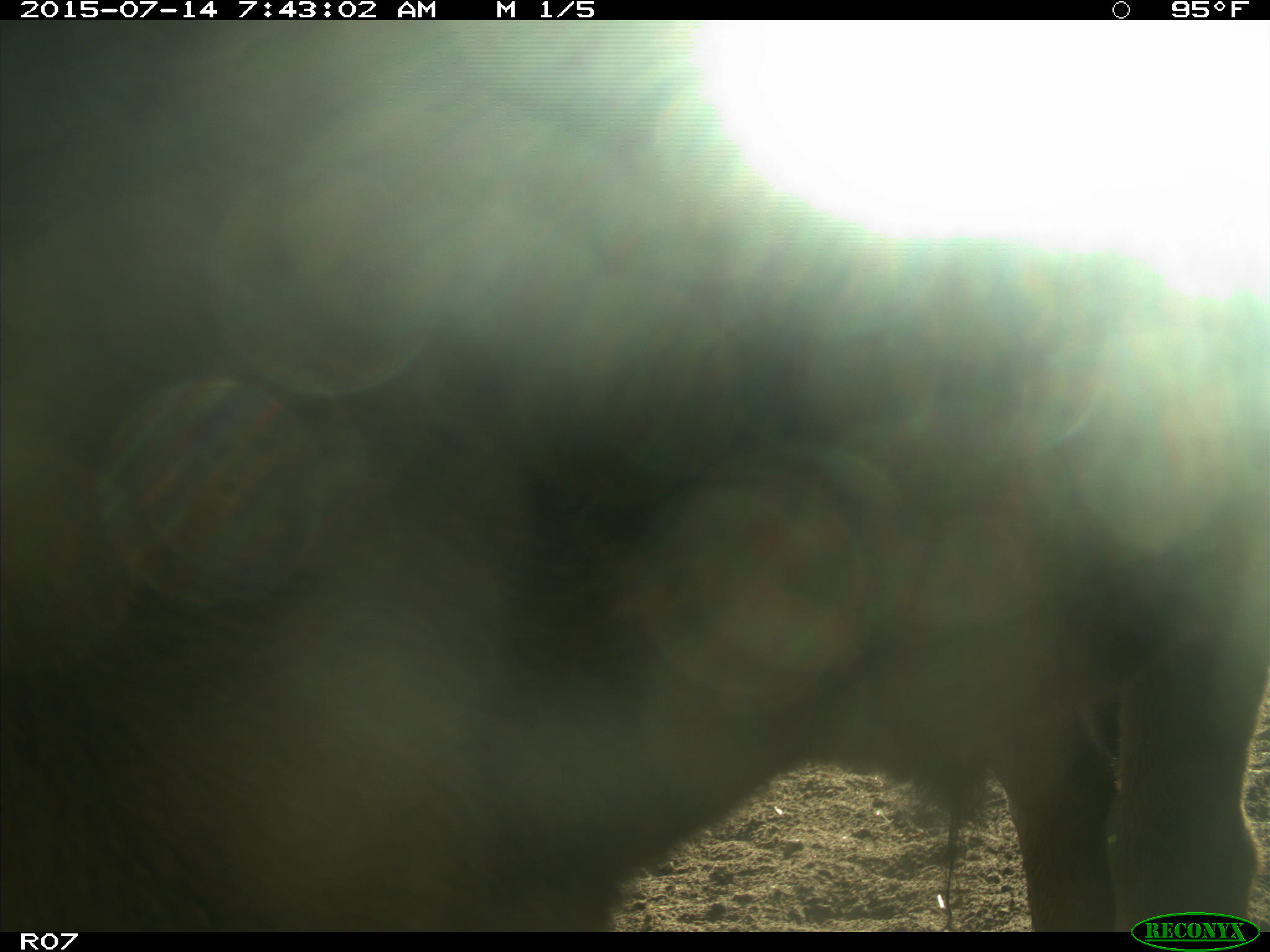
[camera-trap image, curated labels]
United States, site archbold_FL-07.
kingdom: Animalia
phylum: Chordata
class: Mammalia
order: Artiodactyla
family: Bovidae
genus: Bos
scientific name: Bos taurus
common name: domestic cow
Bos taurus (domestic cow).